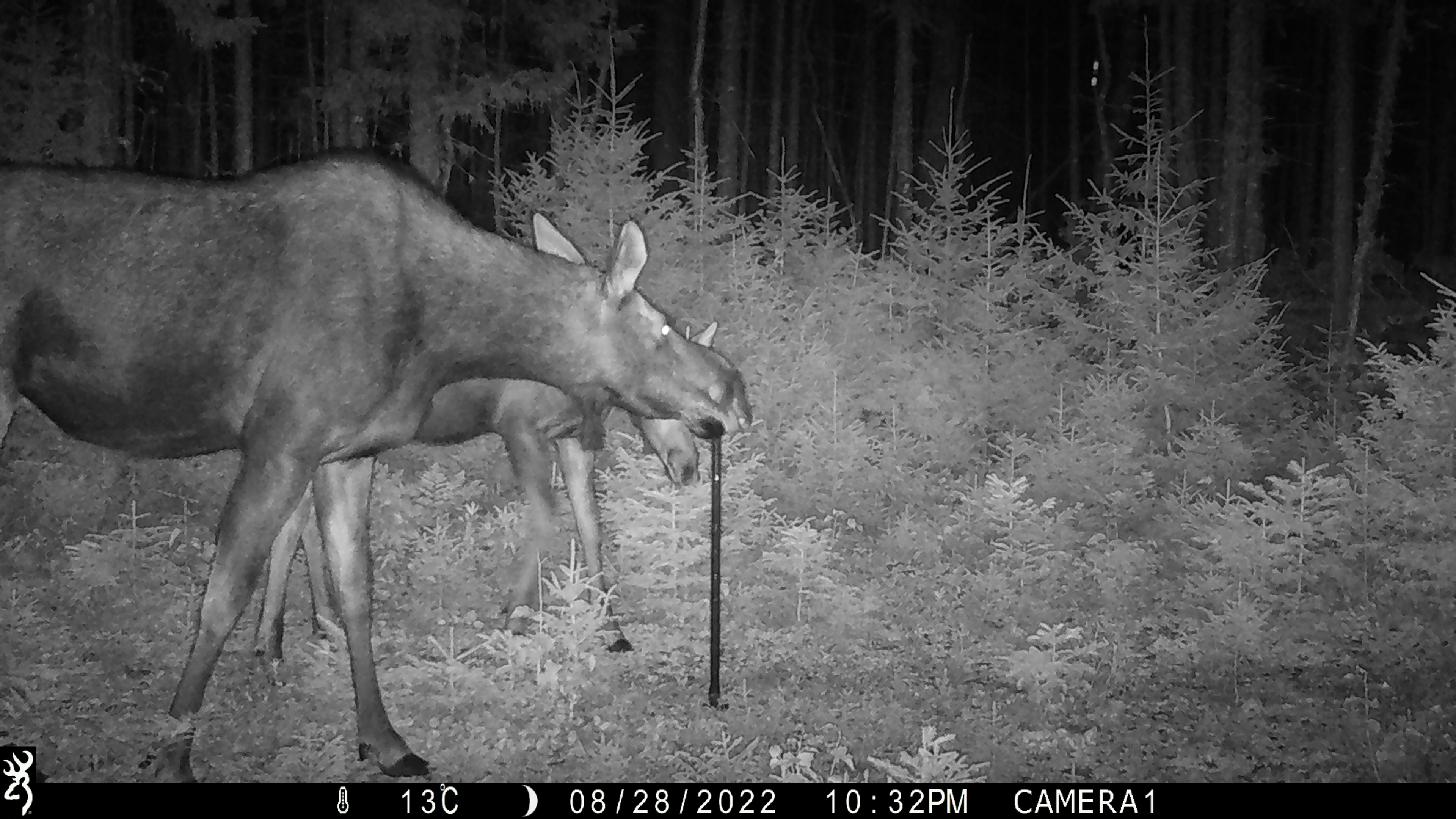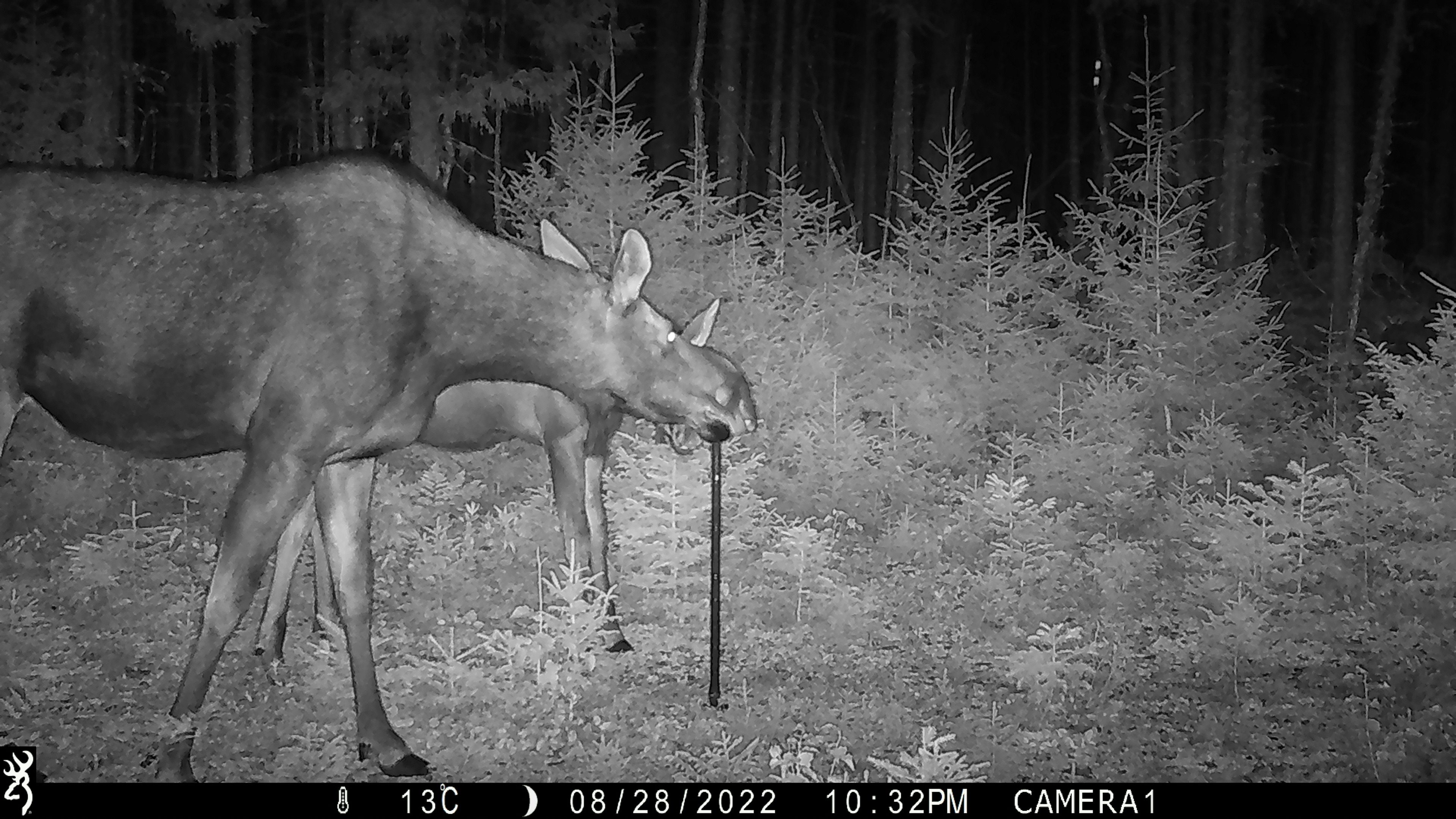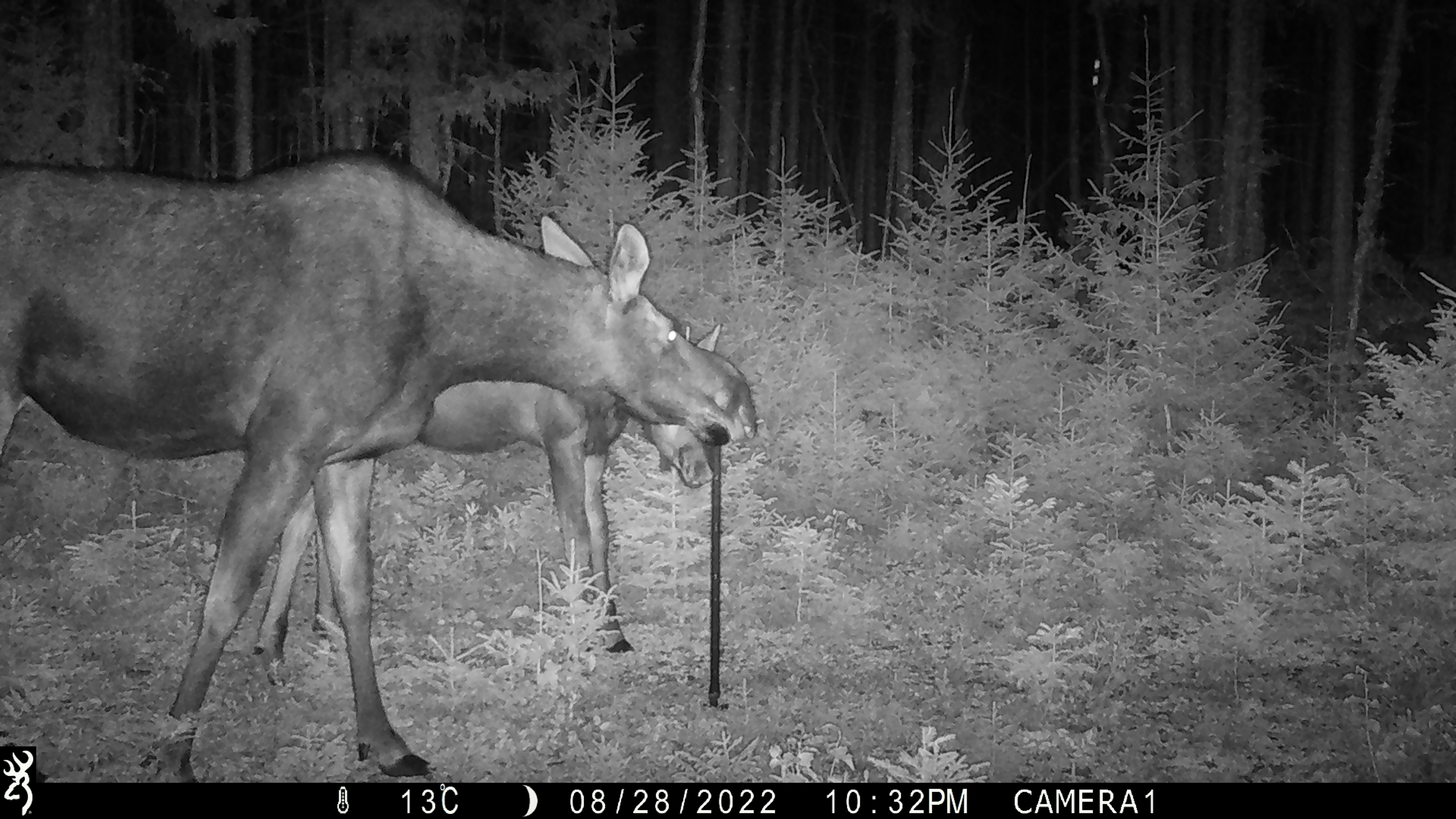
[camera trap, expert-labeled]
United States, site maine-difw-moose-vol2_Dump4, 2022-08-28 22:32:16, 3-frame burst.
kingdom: Animalia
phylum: Chordata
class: Mammalia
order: Artiodactyla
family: Cervidae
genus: Alces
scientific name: Alces alces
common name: moose